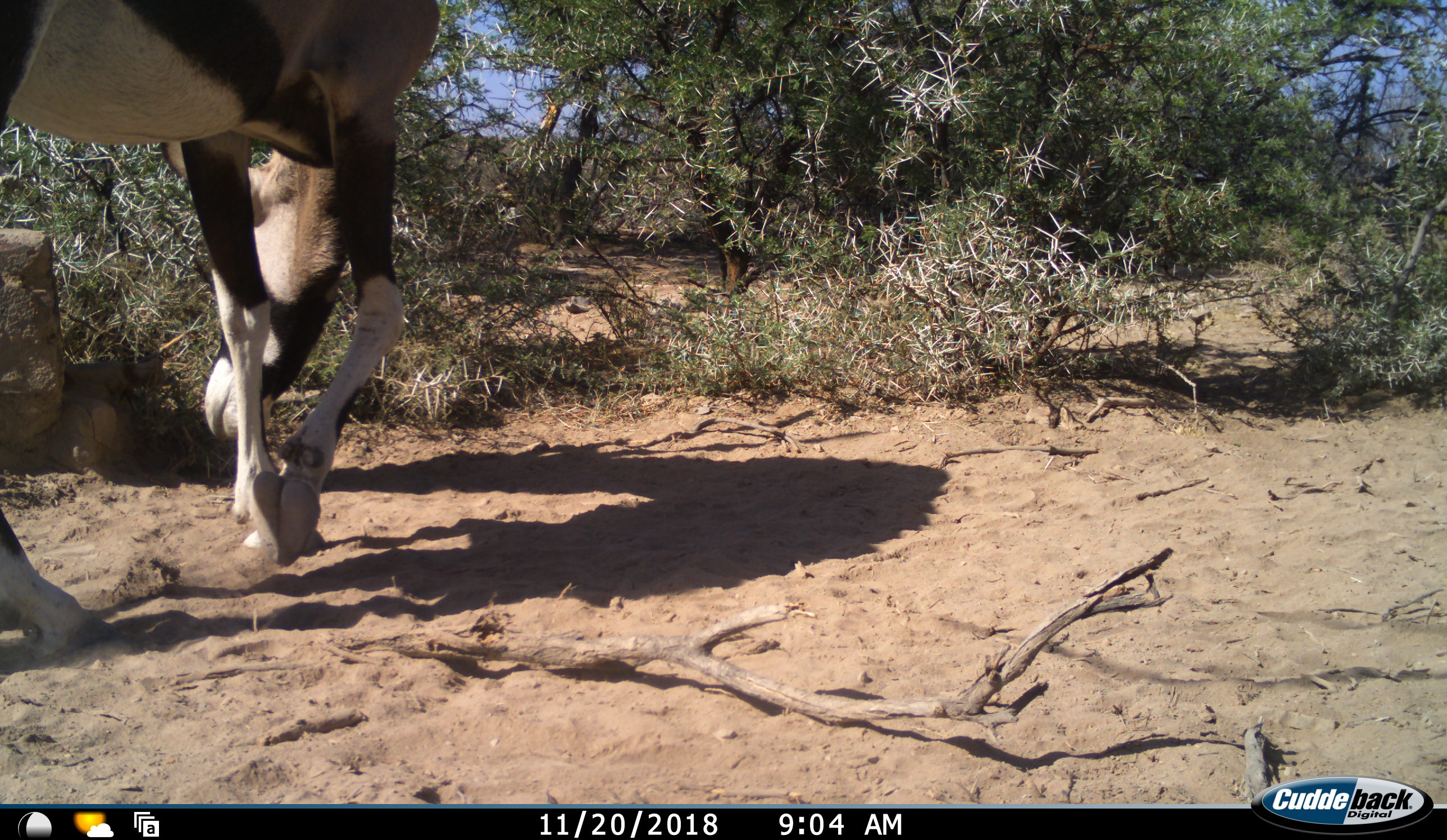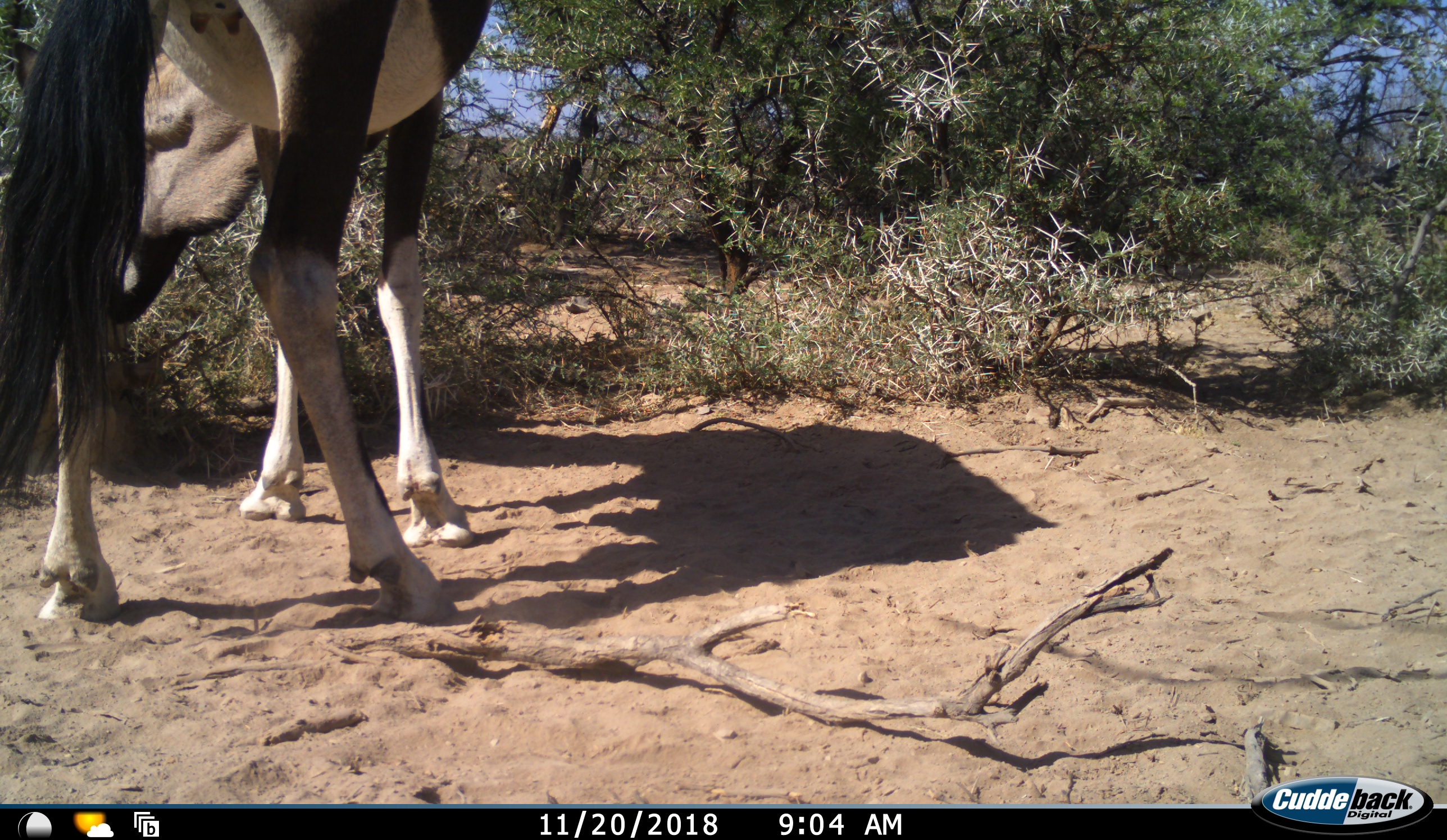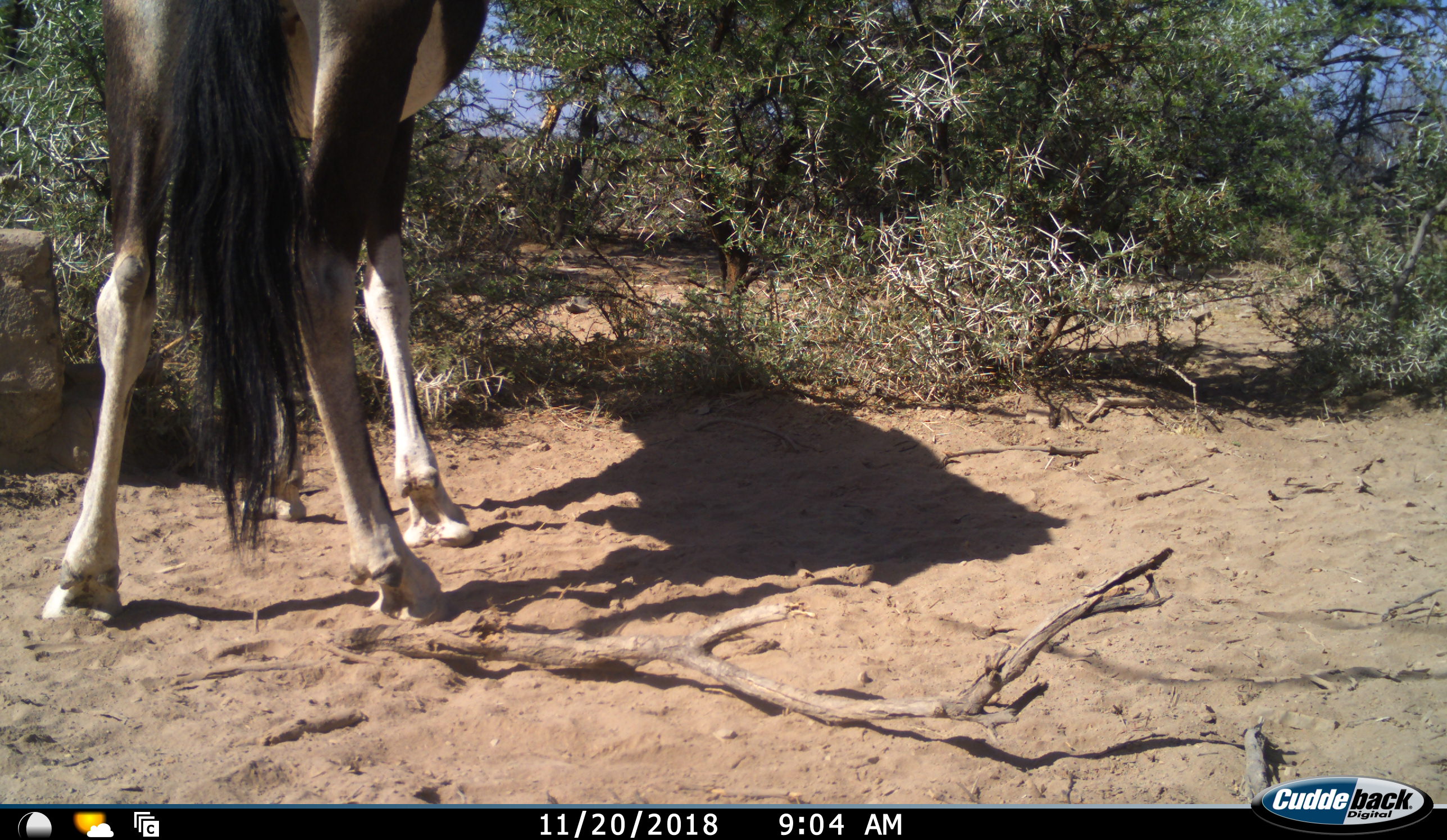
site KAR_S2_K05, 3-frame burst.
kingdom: Animalia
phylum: Chordata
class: Mammalia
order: Artiodactyla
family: Bovidae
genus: Oryx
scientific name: Oryx gazella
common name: gemsbok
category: oryx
Oryx (gemsbok) (Oryx gazella), count 1. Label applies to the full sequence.